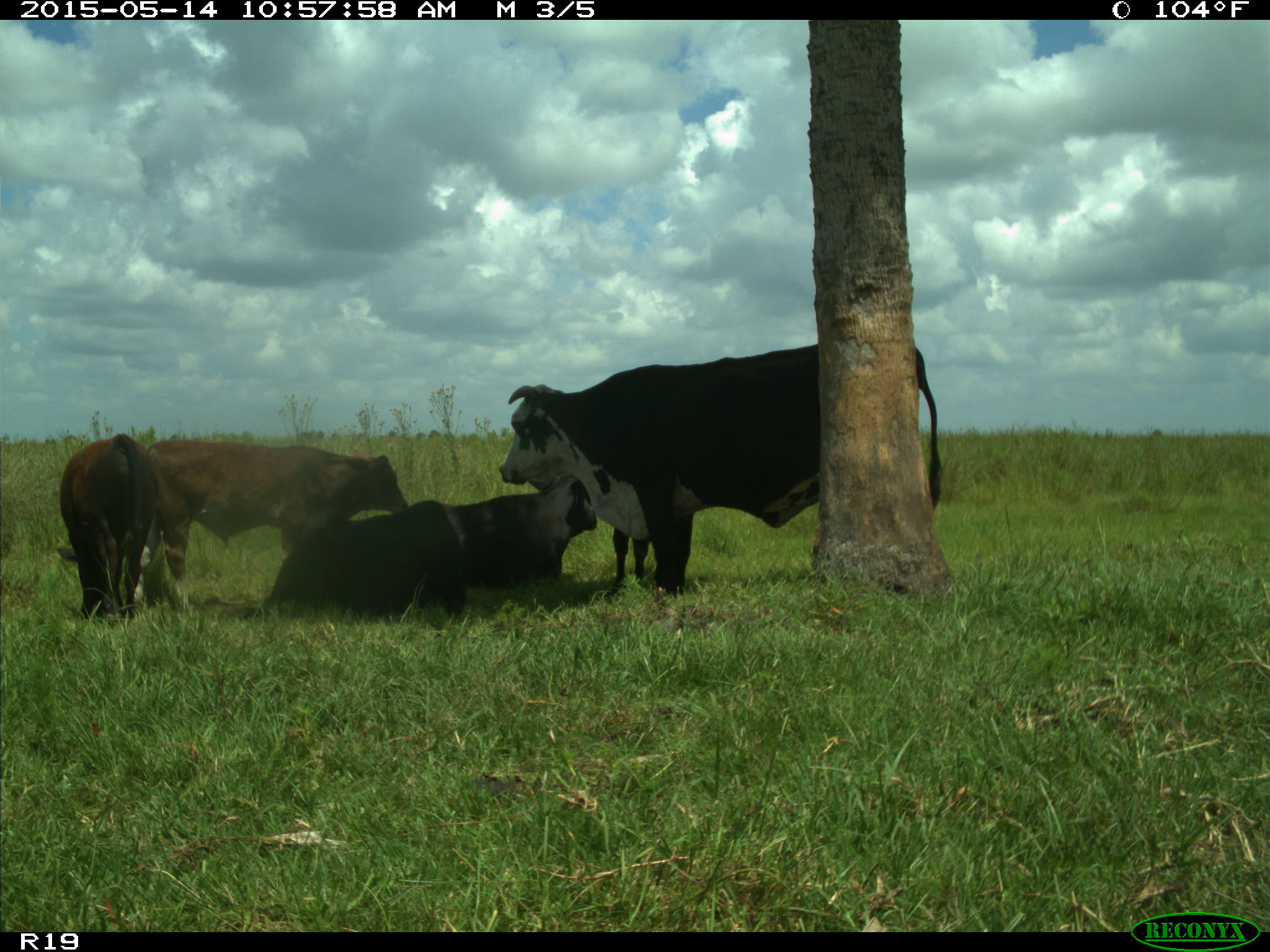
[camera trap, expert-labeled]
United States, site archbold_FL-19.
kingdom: Animalia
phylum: Chordata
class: Mammalia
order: Artiodactyla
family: Bovidae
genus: Bos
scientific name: Bos taurus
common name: domestic cow